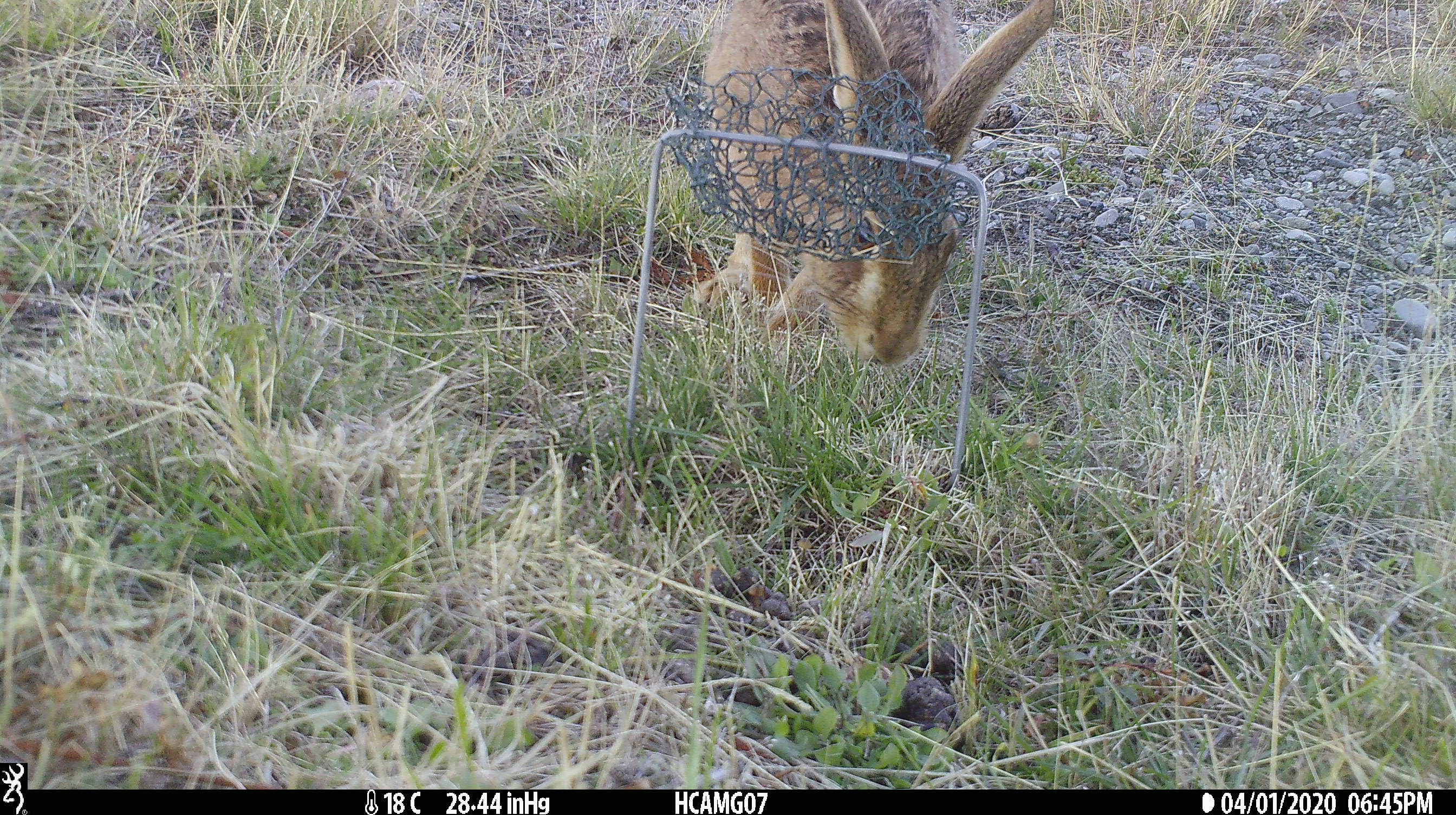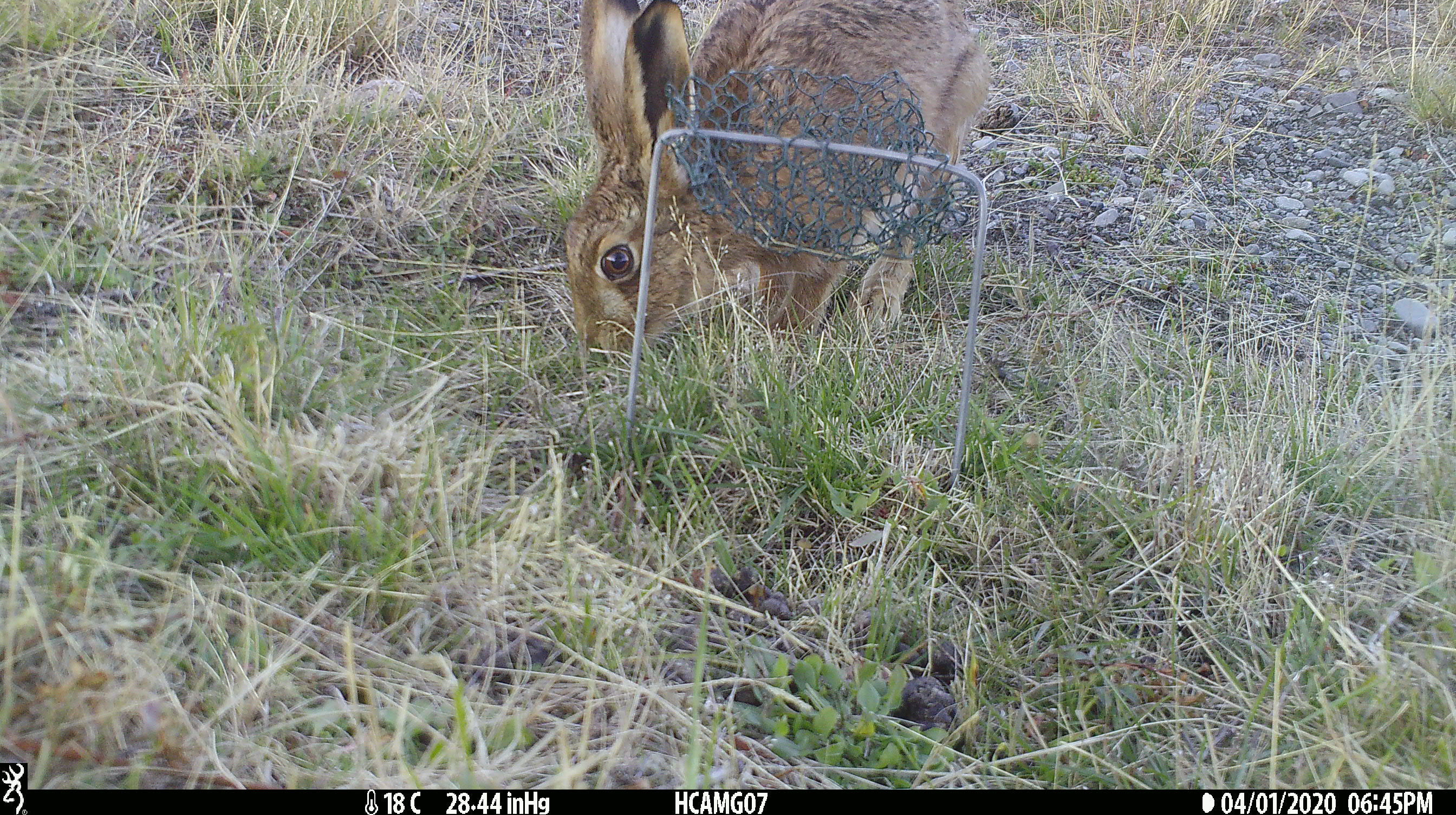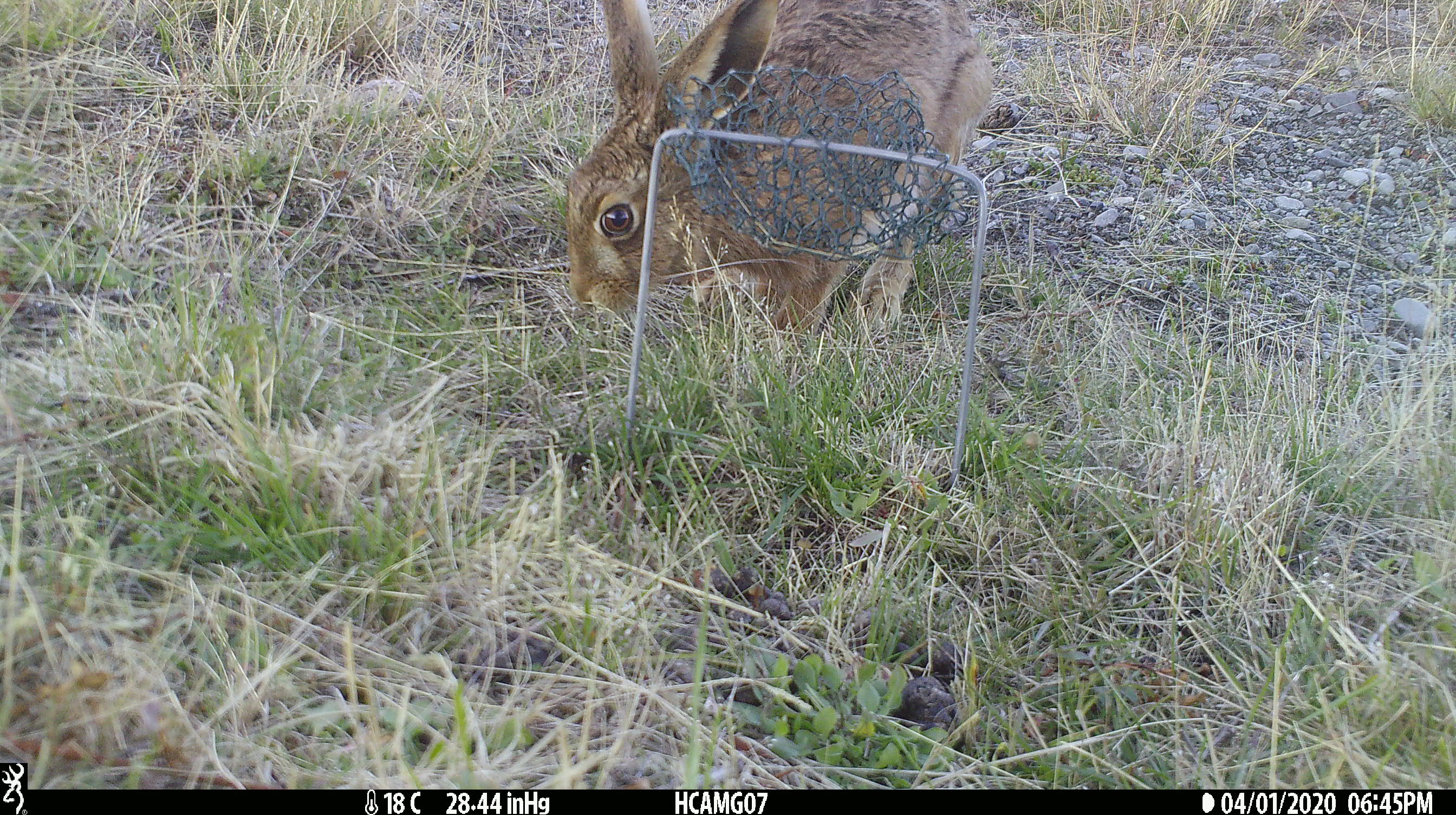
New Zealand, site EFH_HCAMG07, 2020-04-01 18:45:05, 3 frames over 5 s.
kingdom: Animalia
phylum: Chordata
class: Mammalia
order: Lagomorpha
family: Leporidae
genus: Lepus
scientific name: Lepus europaeus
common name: brown hare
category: hare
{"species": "hare (brown hare) (Lepus europaeus)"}